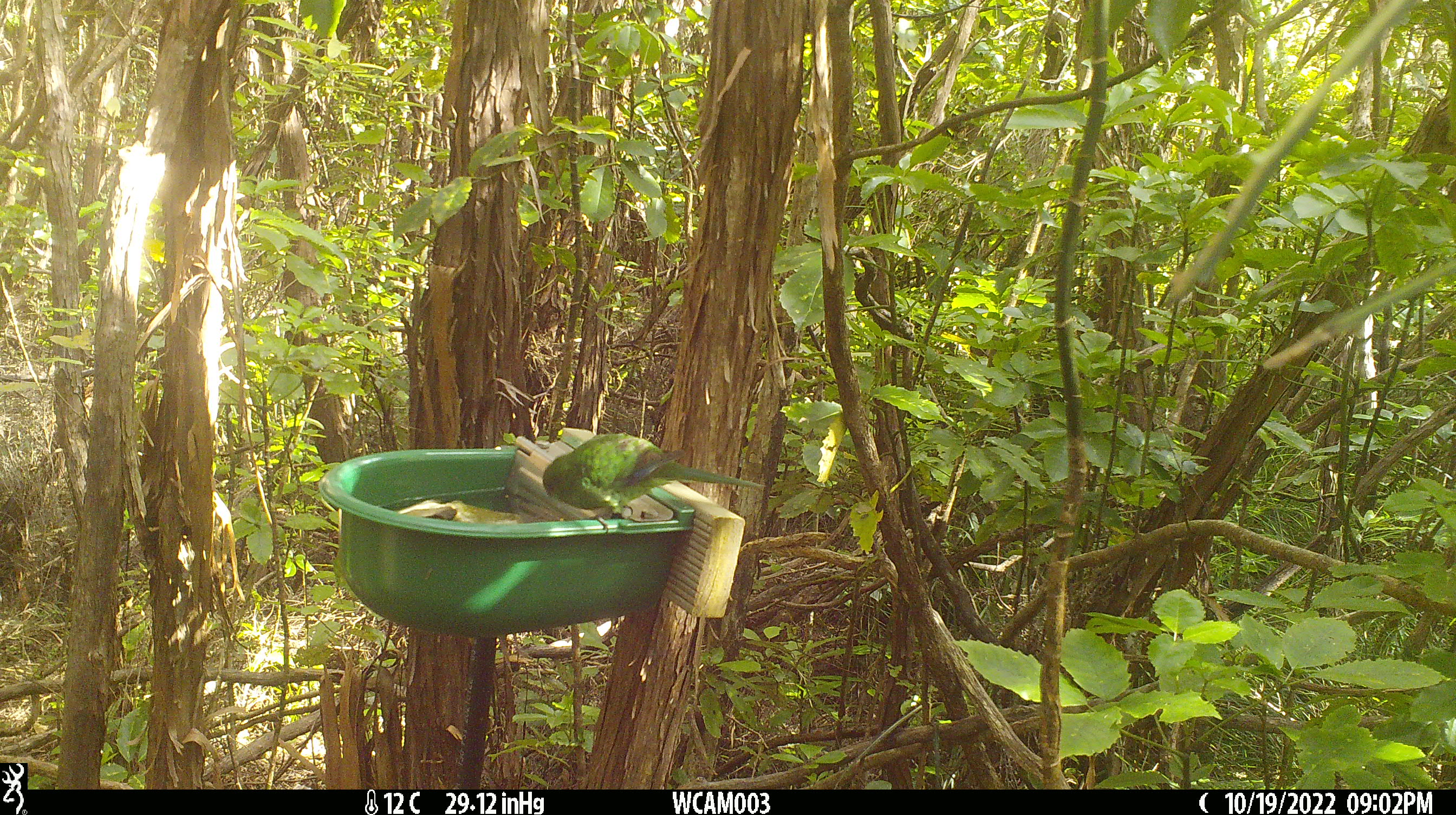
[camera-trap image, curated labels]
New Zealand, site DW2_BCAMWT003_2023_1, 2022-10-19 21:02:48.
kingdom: Animalia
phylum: Chordata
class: Aves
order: Psittaciformes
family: Psittaculidae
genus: Cyanoramphus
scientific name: Cyanoramphus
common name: parakeet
Parakeet (Cyanoramphus).